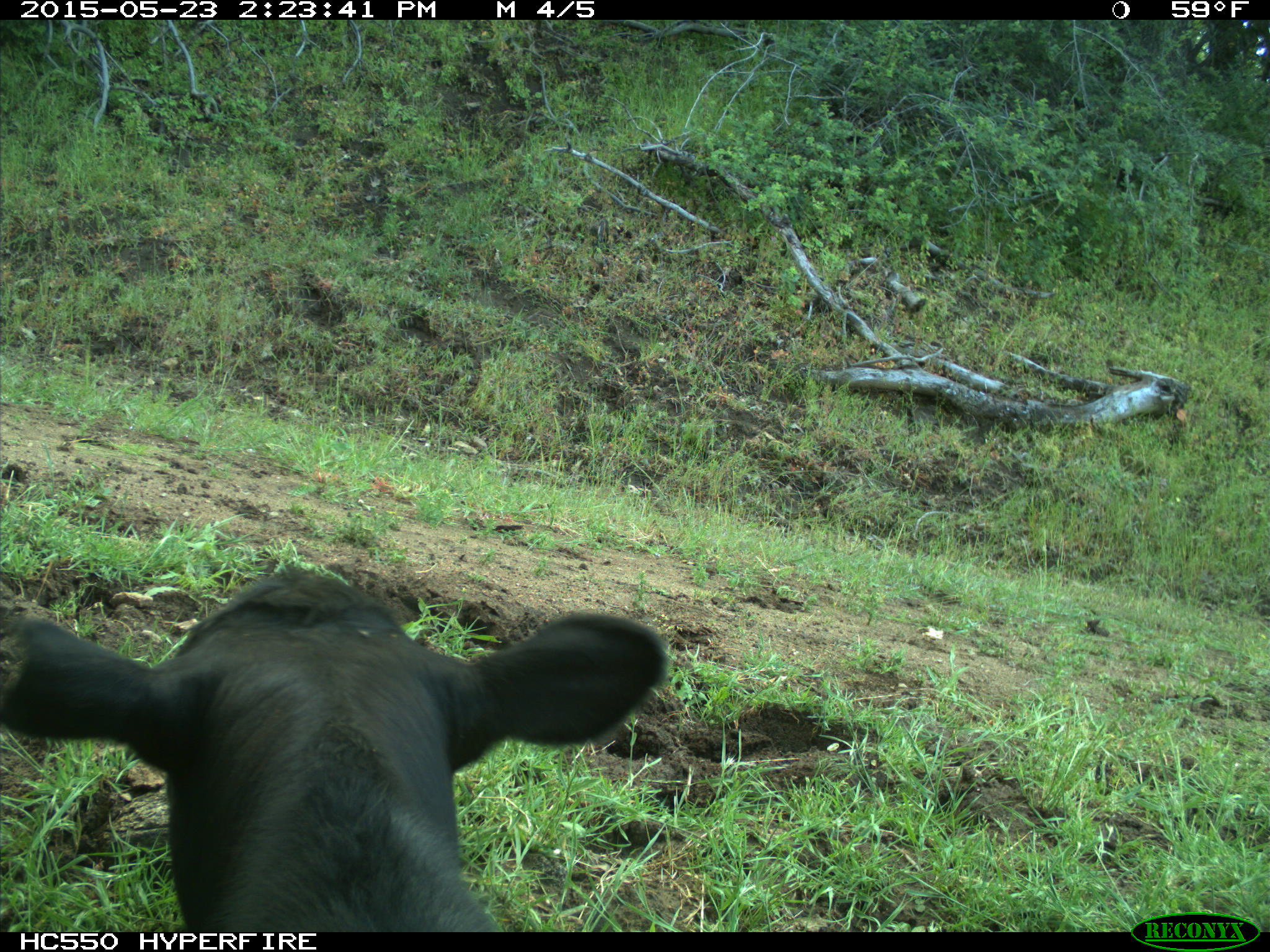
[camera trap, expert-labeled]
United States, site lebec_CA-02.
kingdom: Animalia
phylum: Chordata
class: Mammalia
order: Artiodactyla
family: Bovidae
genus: Bos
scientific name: Bos taurus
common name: domestic cow